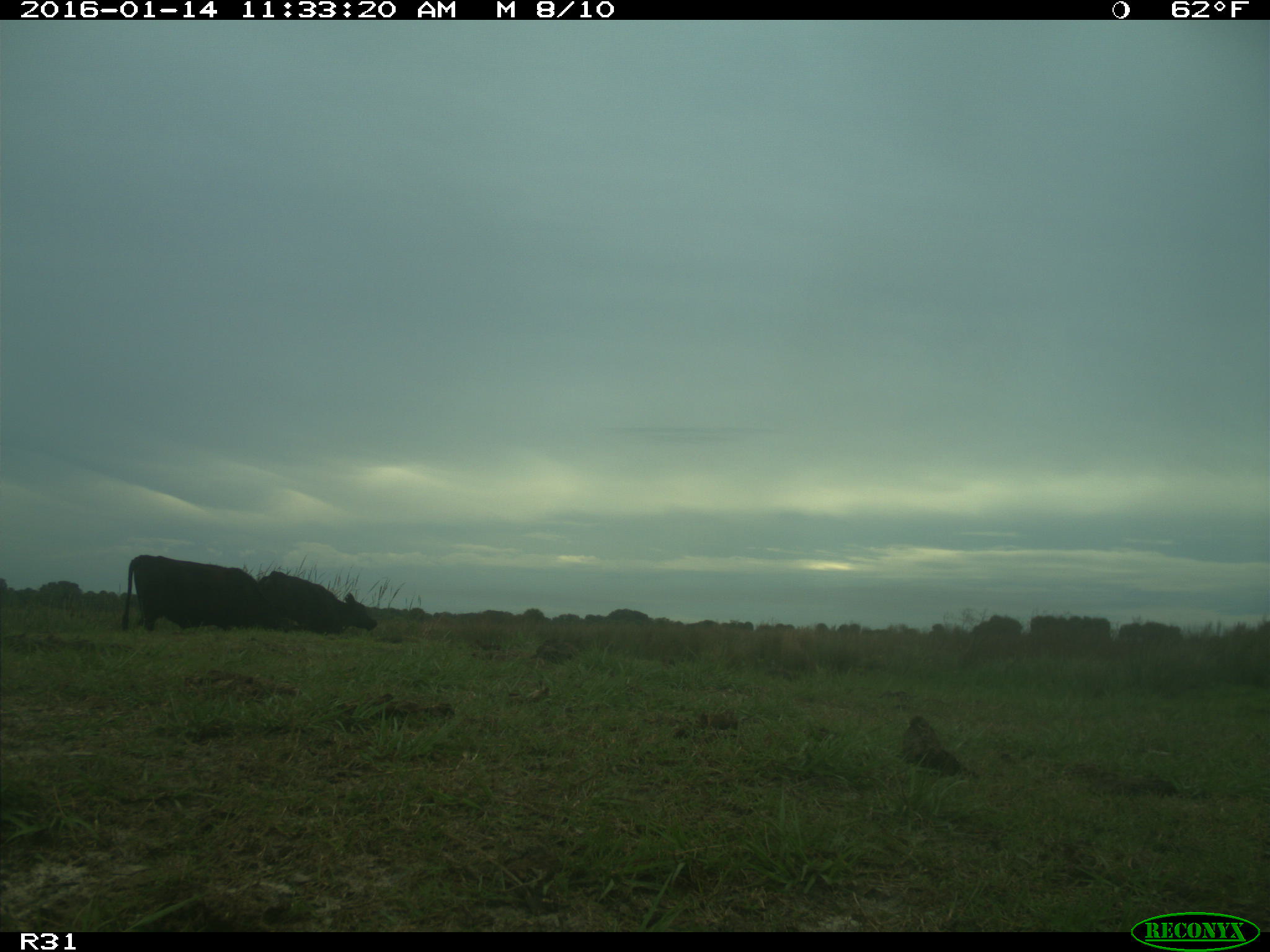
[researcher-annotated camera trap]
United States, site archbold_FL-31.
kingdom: Animalia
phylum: Chordata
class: Mammalia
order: Artiodactyla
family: Bovidae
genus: Bos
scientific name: Bos taurus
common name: domestic cow